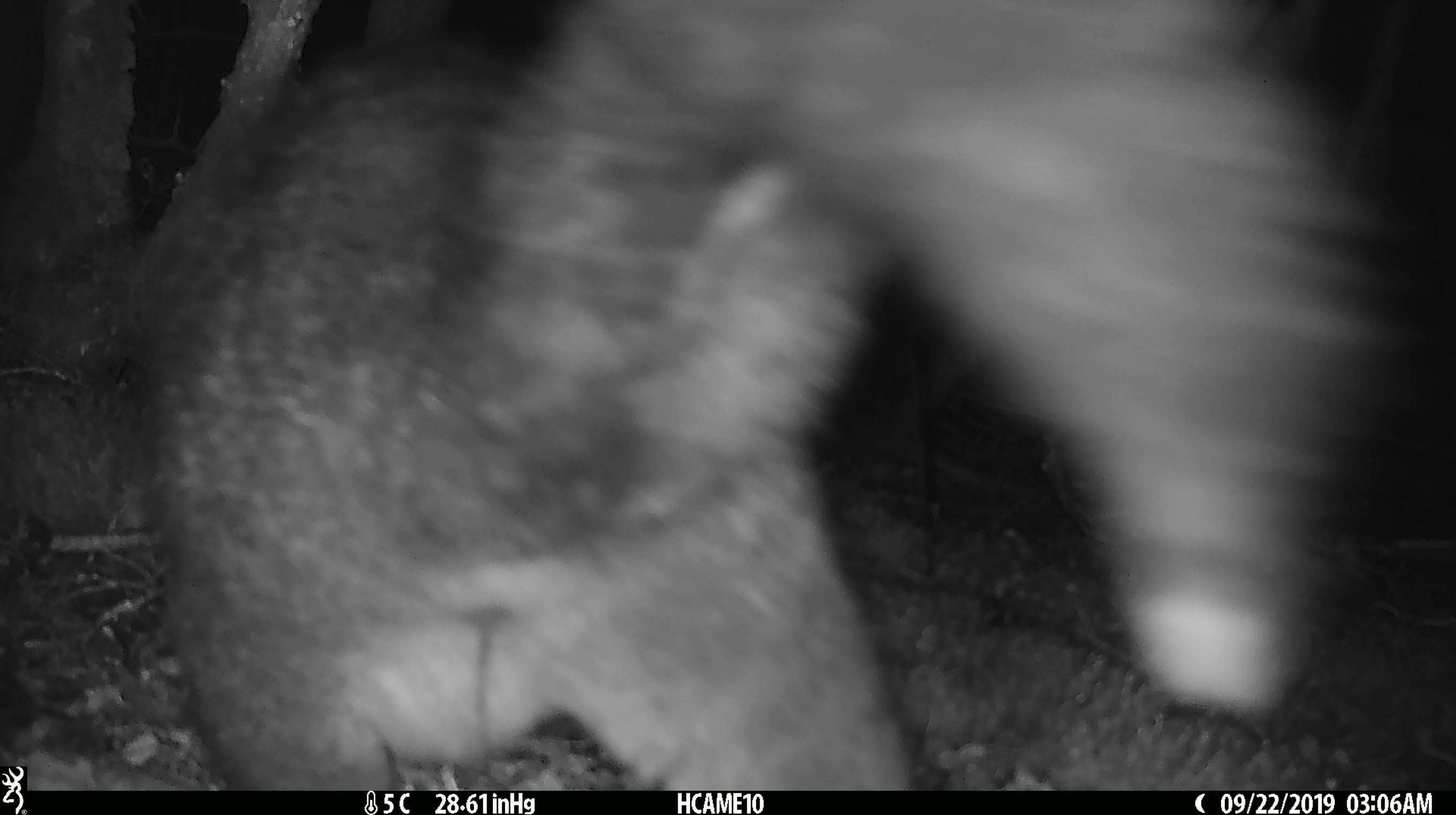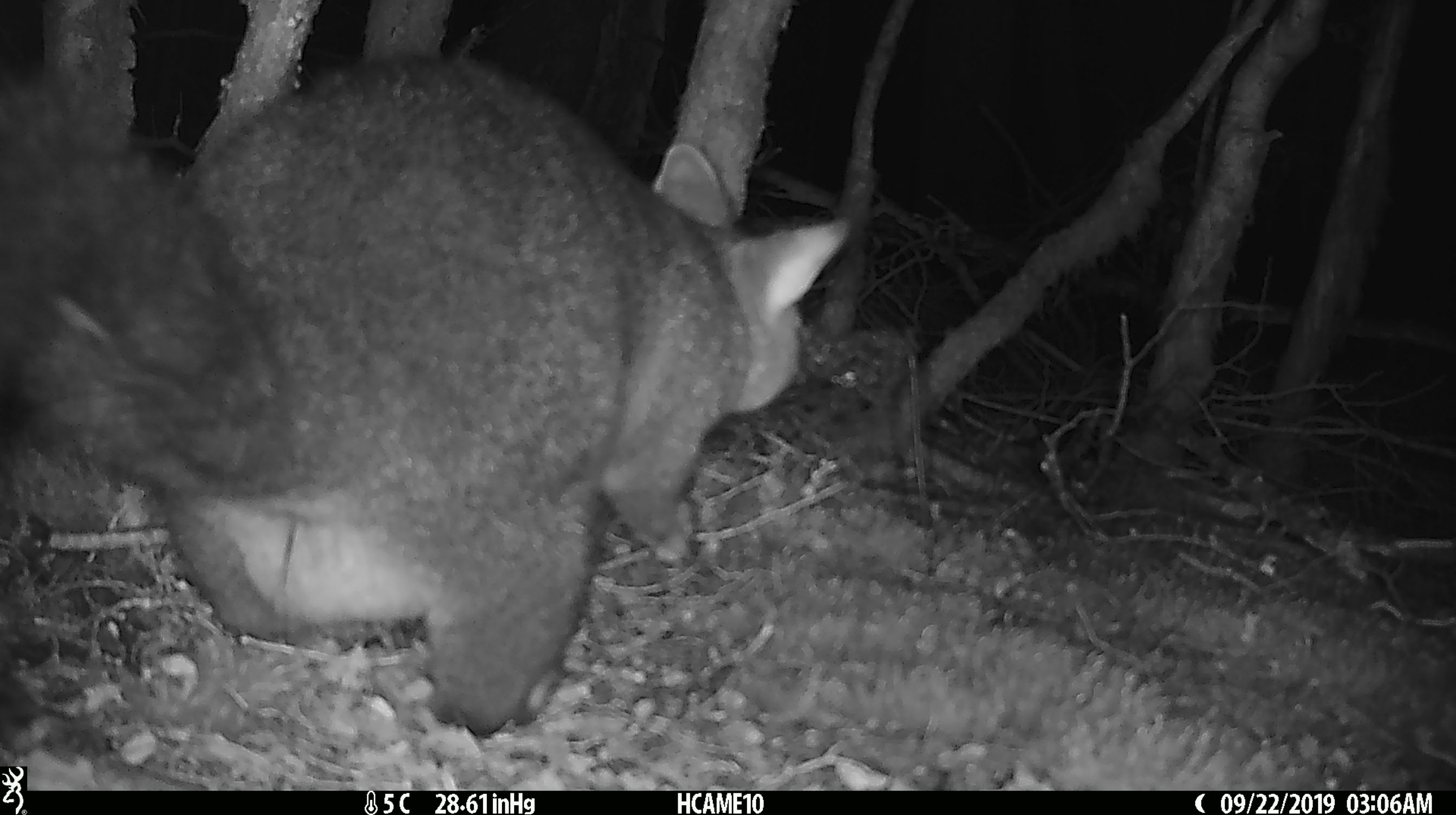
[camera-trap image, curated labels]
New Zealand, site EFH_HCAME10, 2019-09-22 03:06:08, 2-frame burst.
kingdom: Animalia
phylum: Chordata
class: Mammalia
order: Diprotodontia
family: Phalangeridae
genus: Trichosurus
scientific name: Trichosurus vulpecula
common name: common brushtail possum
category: possum